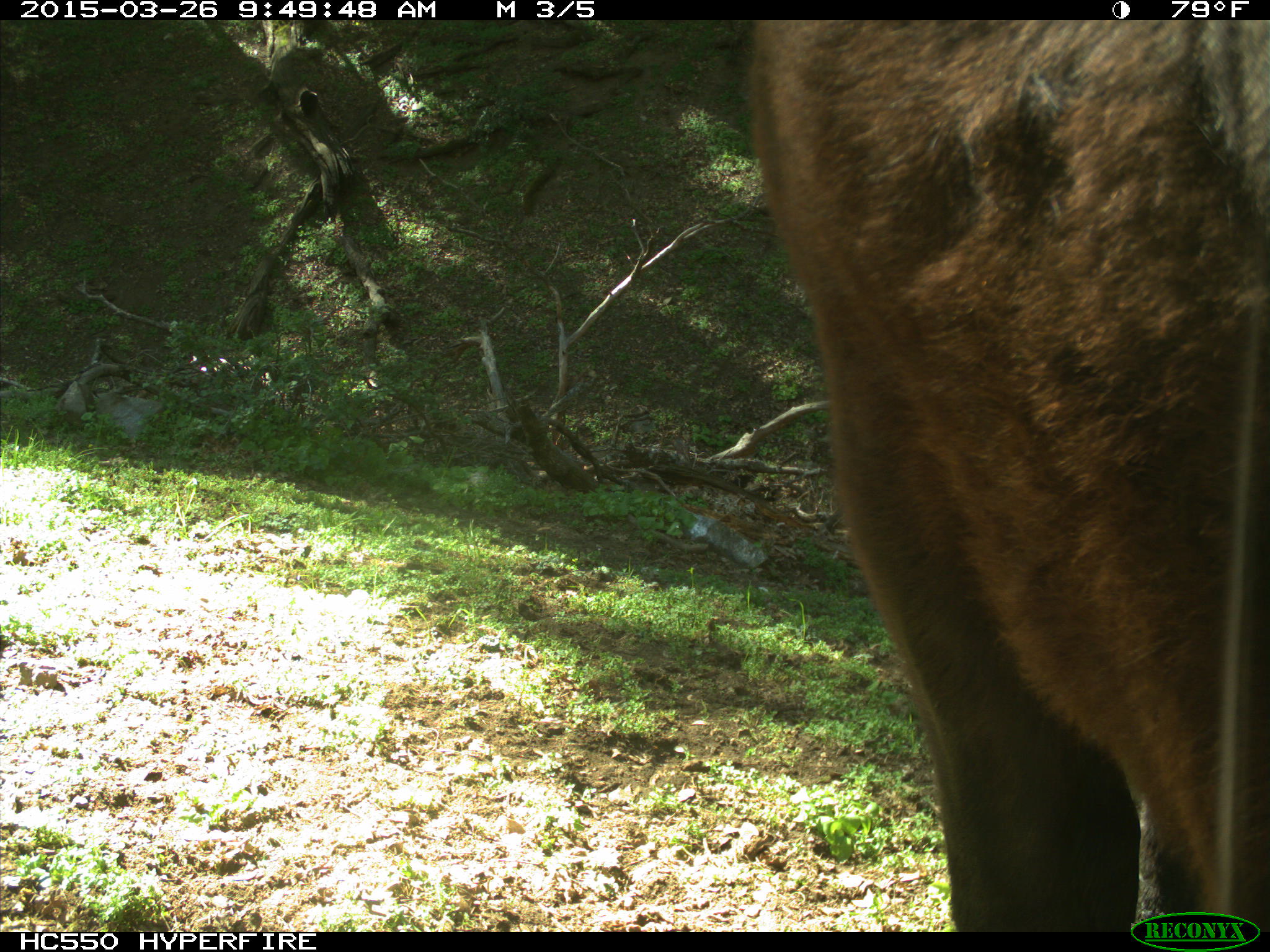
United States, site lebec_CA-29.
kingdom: Animalia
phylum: Chordata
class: Mammalia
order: Artiodactyla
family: Bovidae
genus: Bos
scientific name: Bos taurus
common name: domestic cow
Bos taurus (domestic cow).